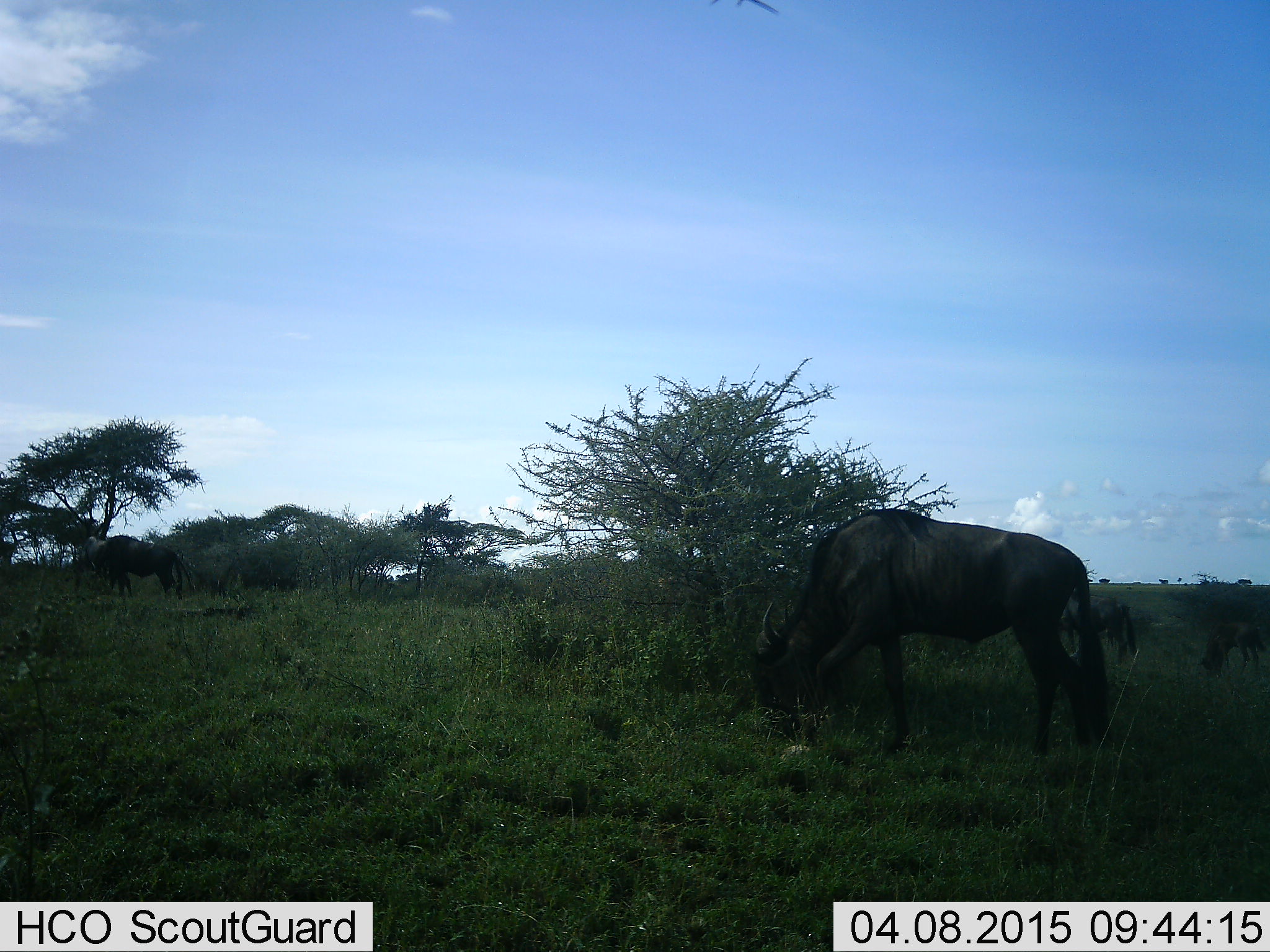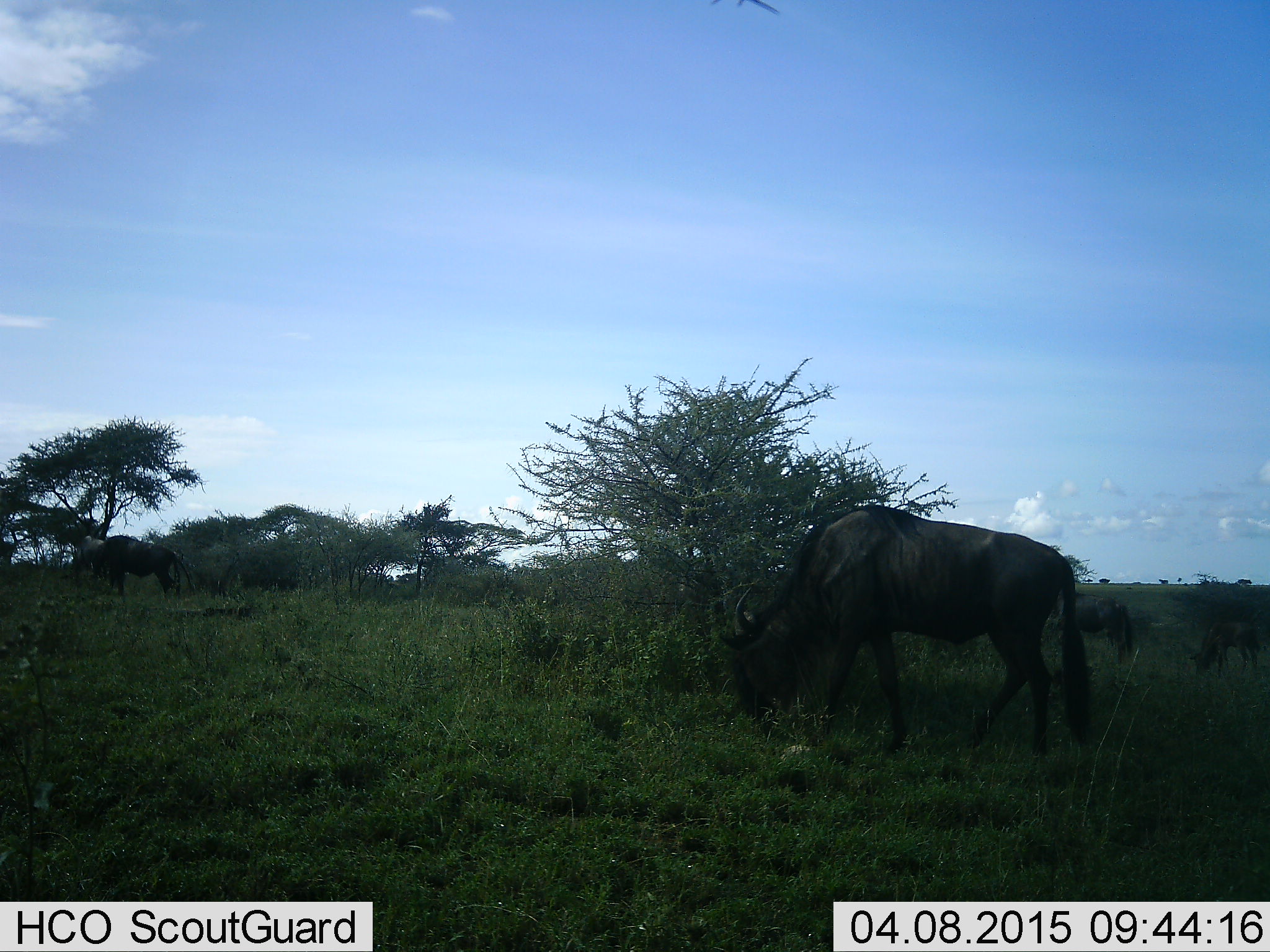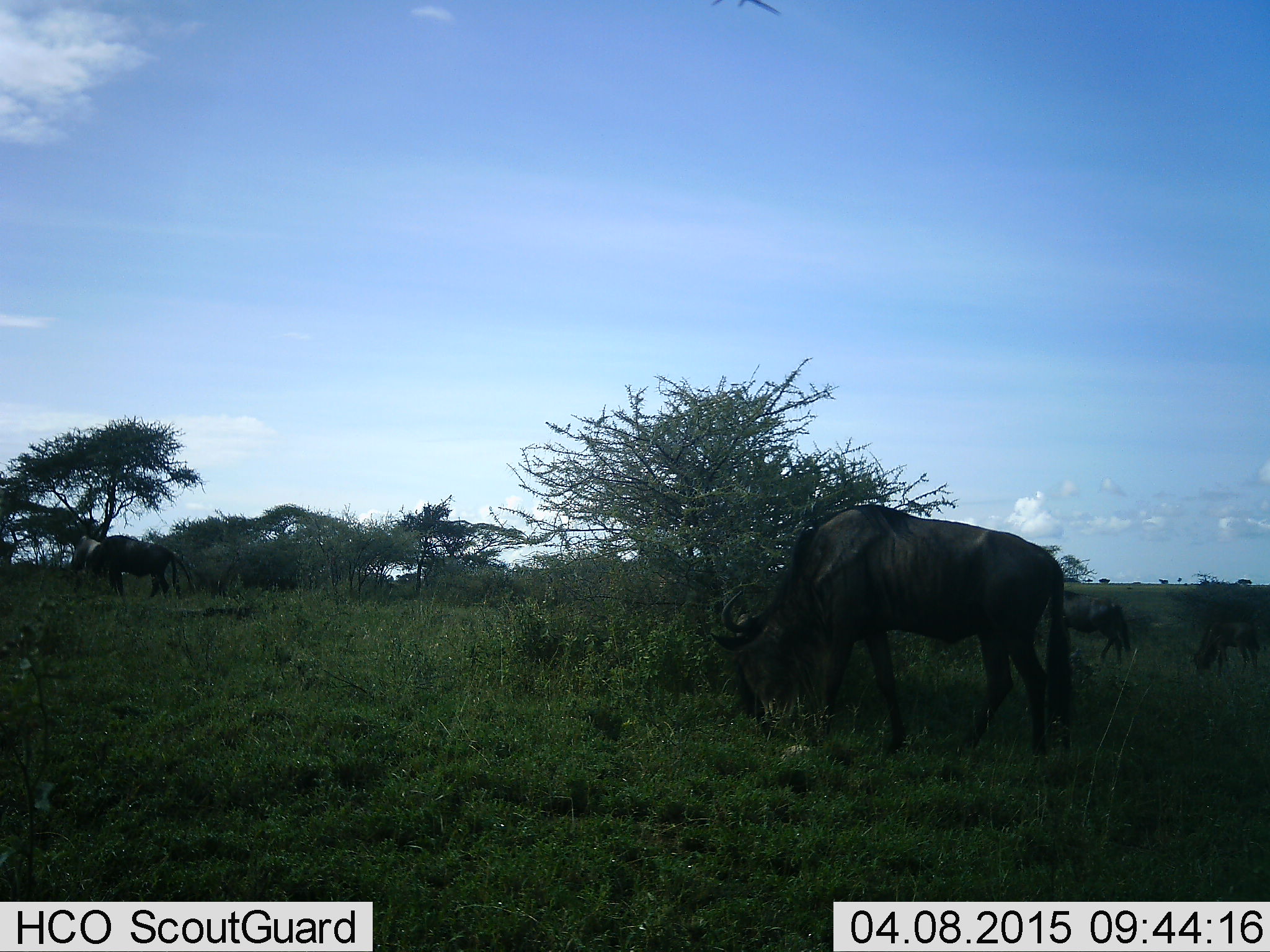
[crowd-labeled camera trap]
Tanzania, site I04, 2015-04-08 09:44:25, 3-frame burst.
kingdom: Animalia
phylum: Chordata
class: Mammalia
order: Artiodactyla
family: Bovidae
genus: Connochaetes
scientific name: Connochaetes taurinus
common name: blue wildebeest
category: wildebeest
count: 5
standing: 40%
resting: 0%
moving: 30%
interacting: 0%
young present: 10%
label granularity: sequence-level